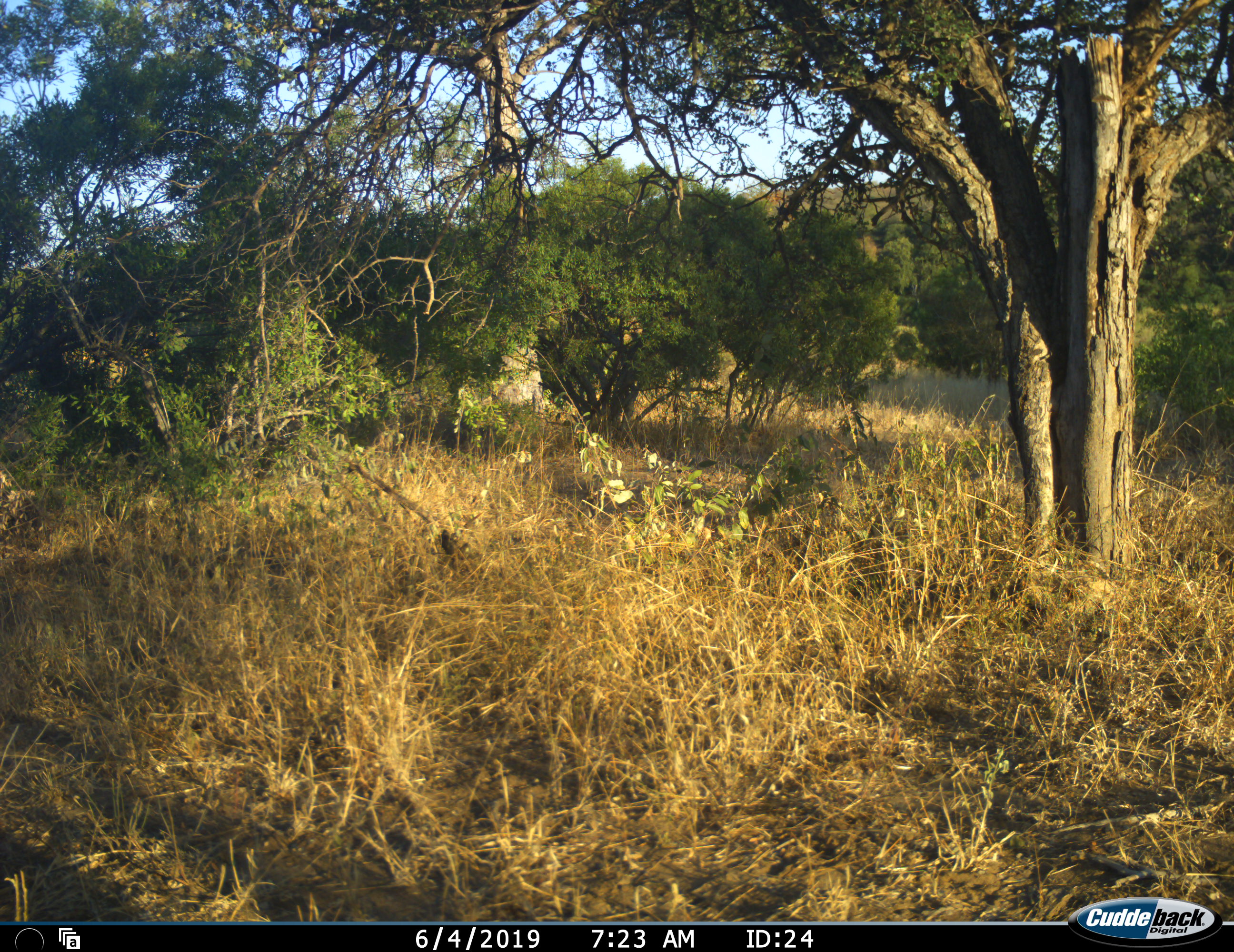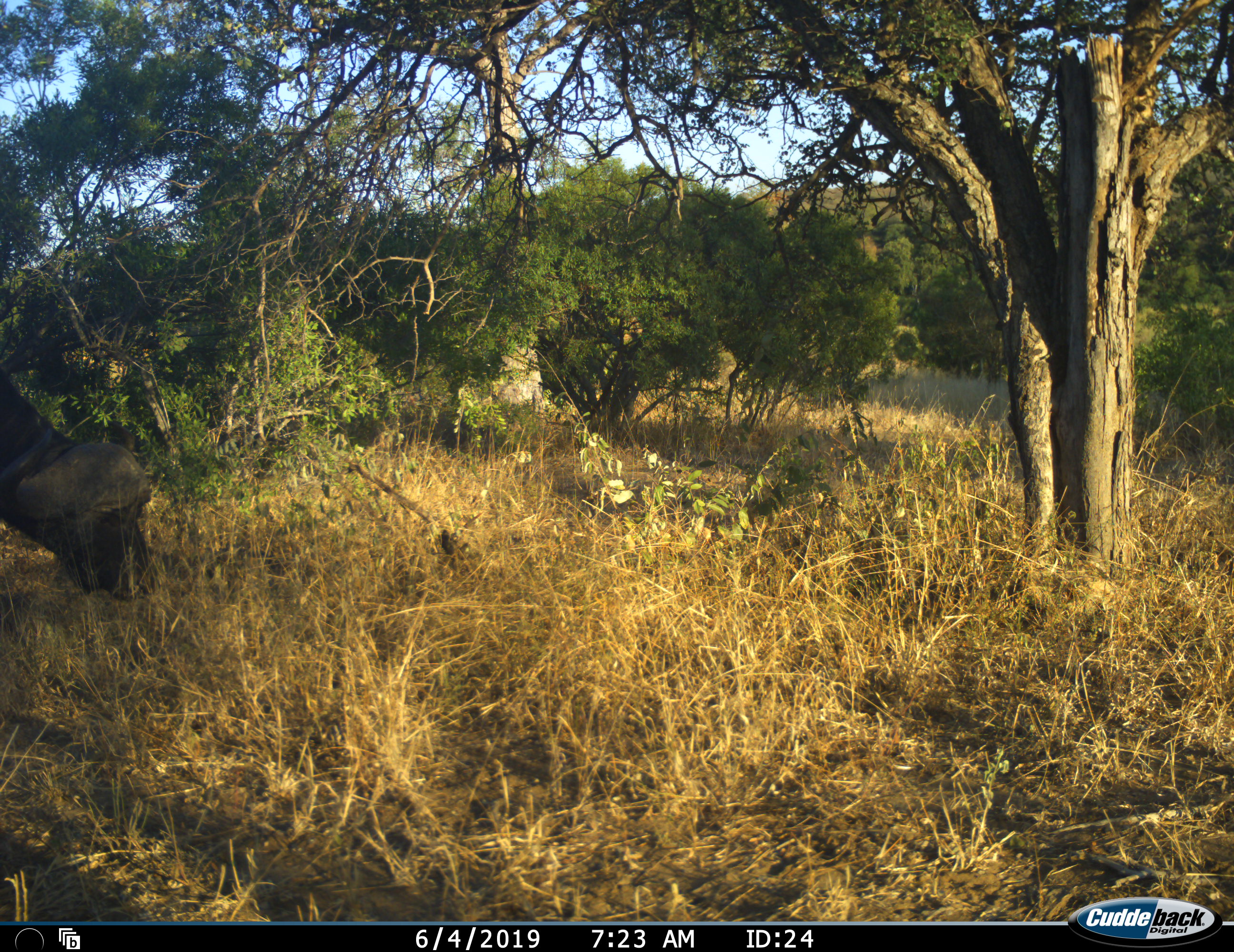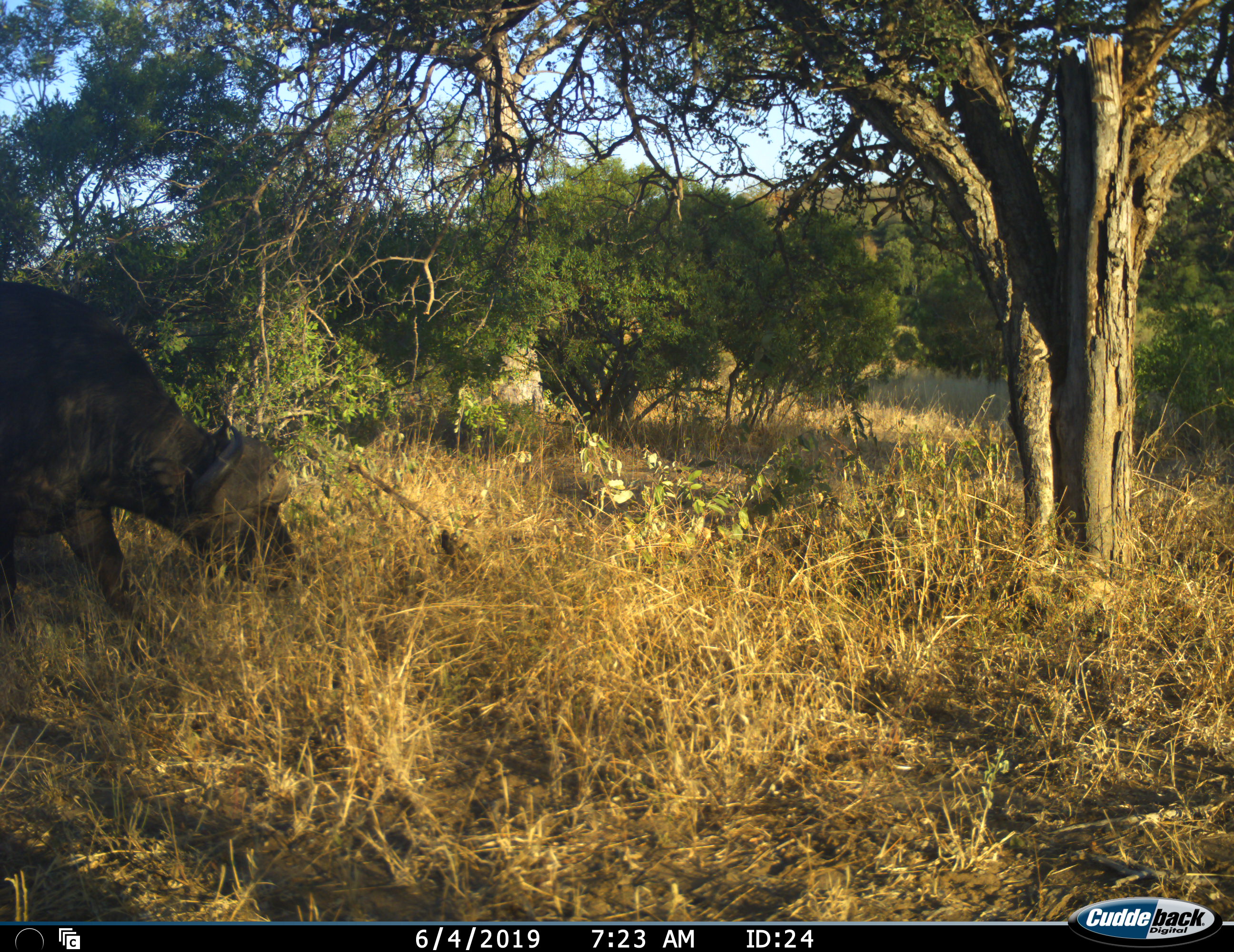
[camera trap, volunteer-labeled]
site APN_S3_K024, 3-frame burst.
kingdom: Animalia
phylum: Chordata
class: Mammalia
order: Artiodactyla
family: Bovidae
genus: Syncerus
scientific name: Syncerus caffer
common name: african buffalo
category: buffalo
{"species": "buffalo (african buffalo) (Syncerus caffer)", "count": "1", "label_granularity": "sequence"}